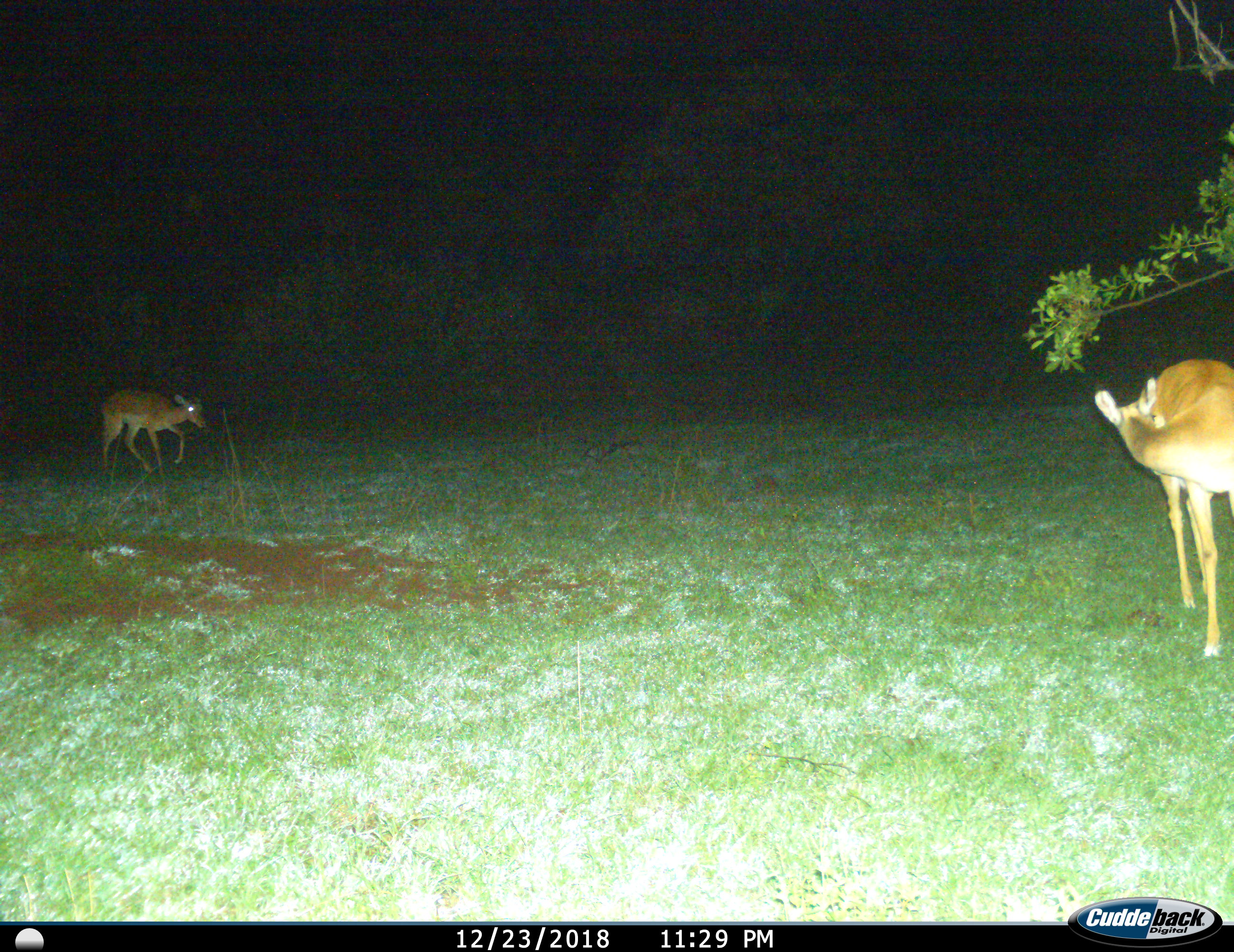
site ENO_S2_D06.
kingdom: Animalia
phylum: Chordata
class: Mammalia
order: Artiodactyla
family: Bovidae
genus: Aepyceros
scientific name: Aepyceros melampus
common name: impala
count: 2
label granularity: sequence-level